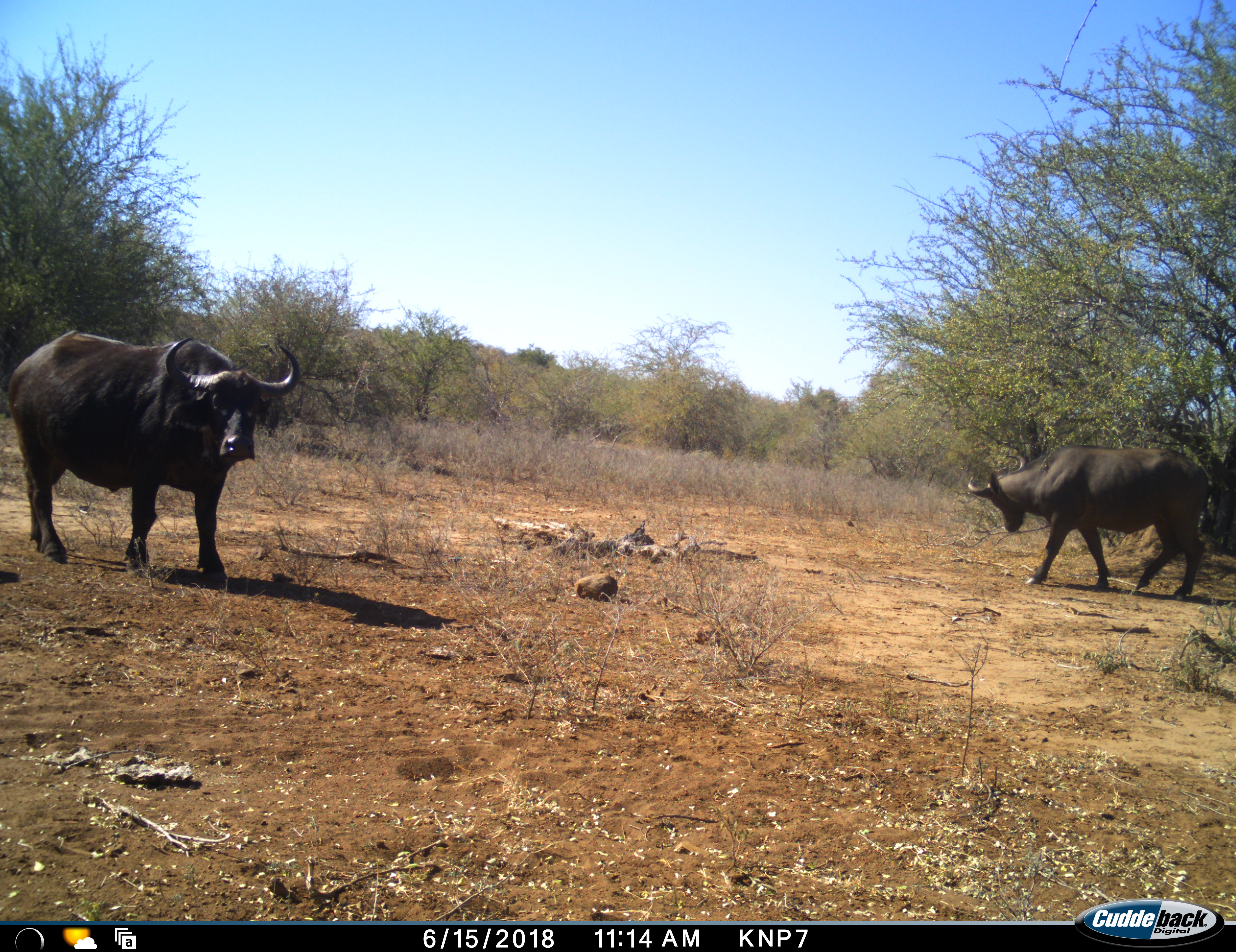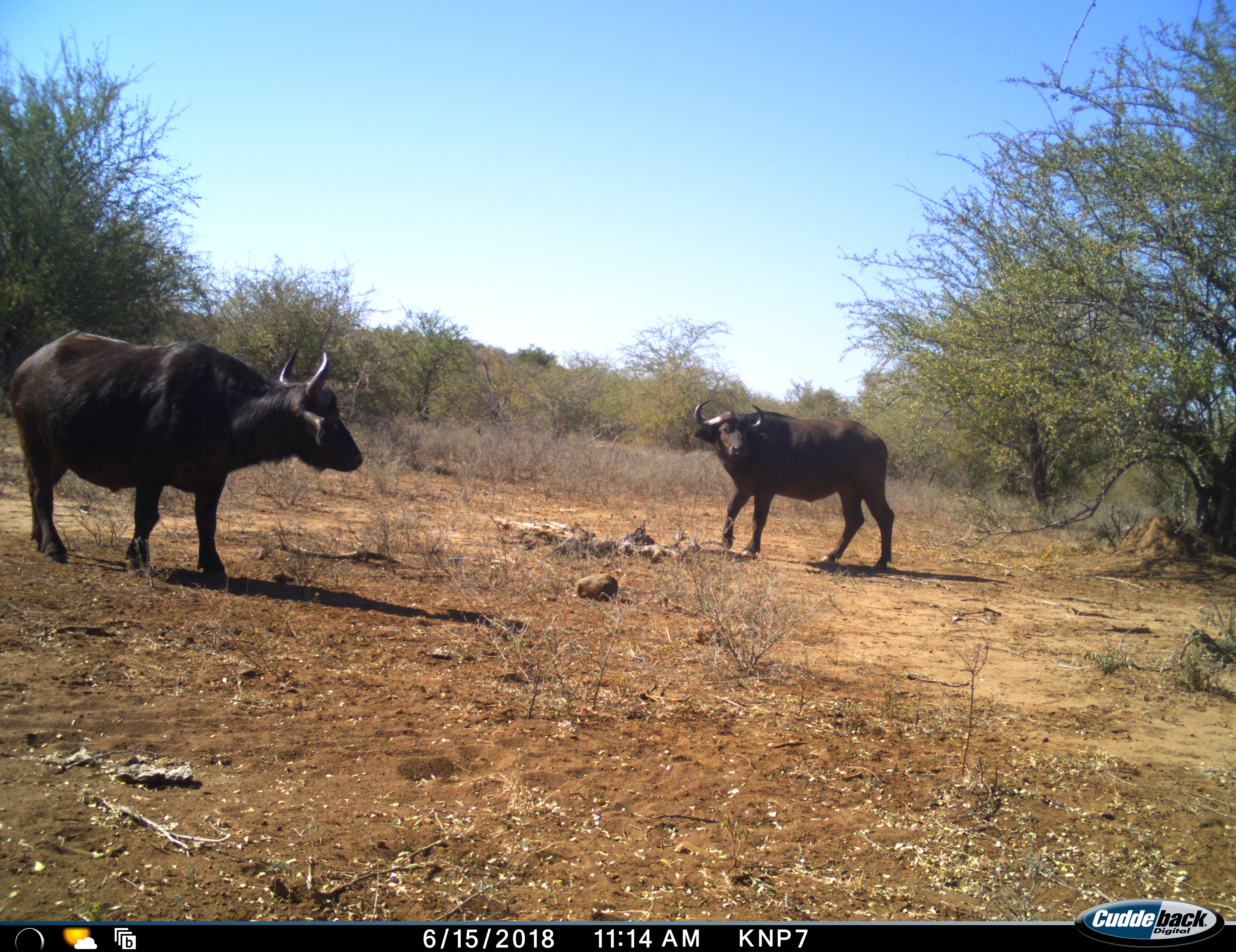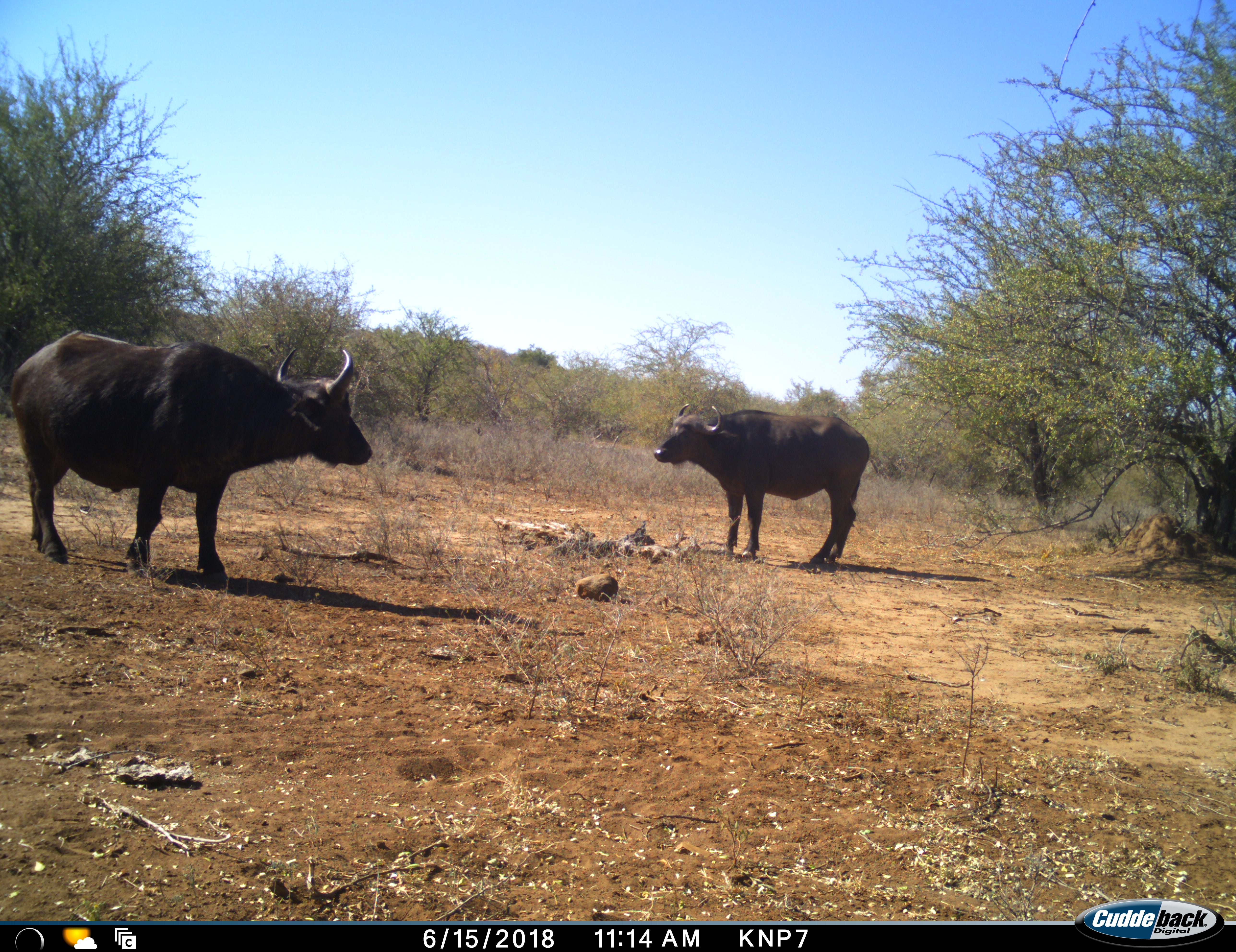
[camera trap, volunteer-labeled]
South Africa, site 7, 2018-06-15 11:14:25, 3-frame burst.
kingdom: Animalia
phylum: Chordata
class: Mammalia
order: Artiodactyla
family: Bovidae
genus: Syncerus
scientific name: Syncerus caffer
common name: cape buffalo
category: buffalo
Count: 2.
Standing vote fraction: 78%.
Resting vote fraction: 0%.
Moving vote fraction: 100%.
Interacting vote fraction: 0%.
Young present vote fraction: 0%.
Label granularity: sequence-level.